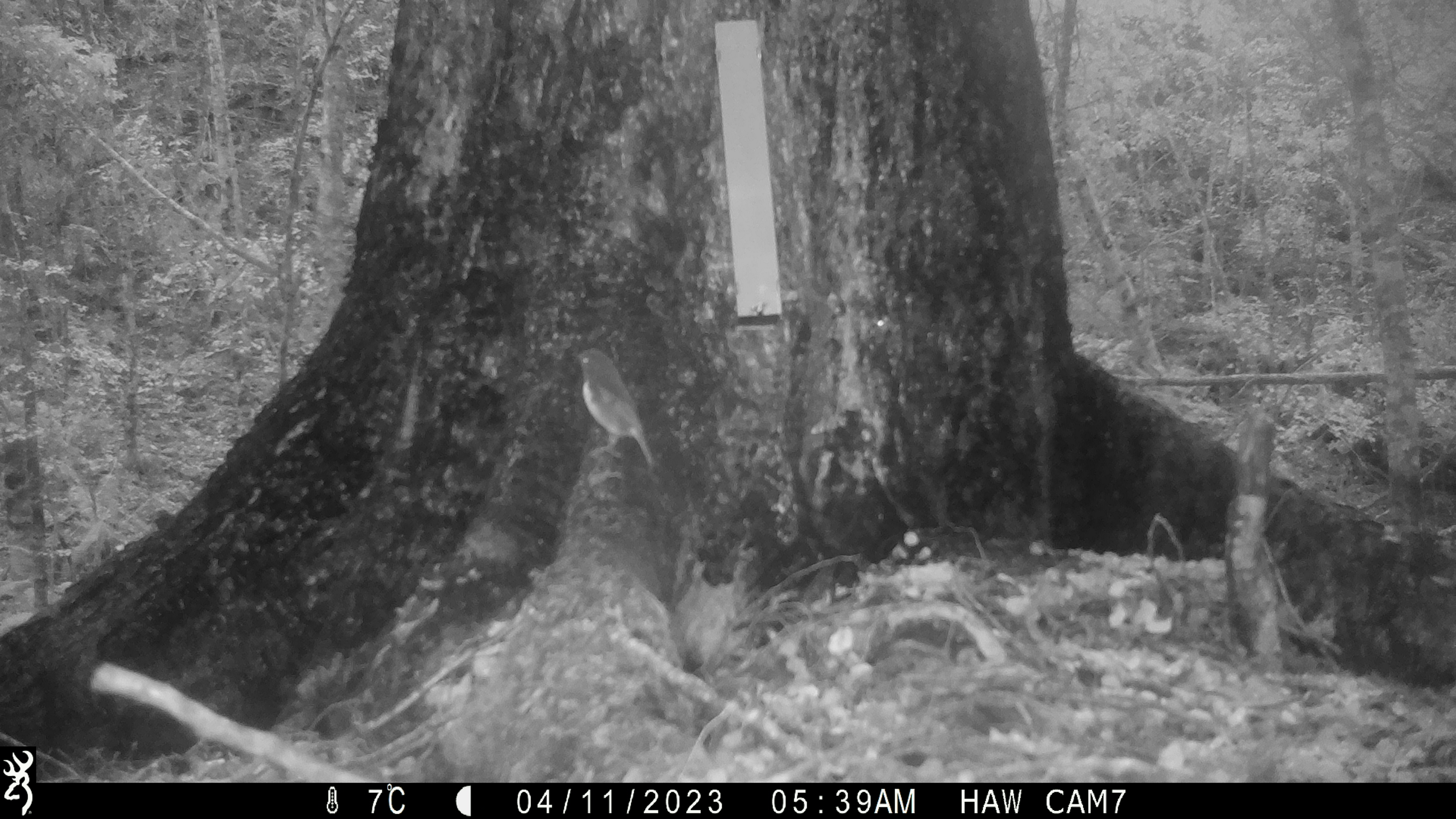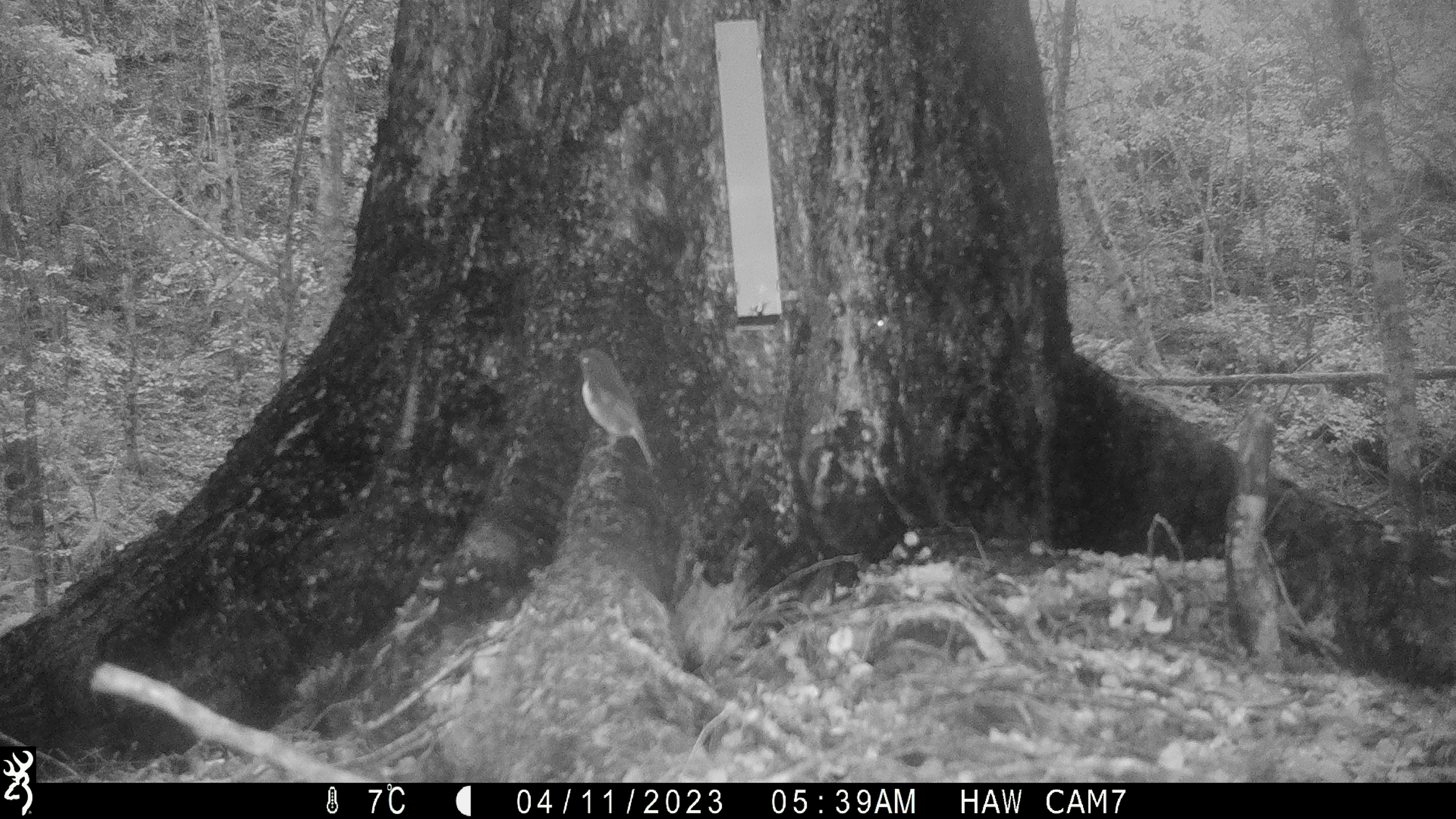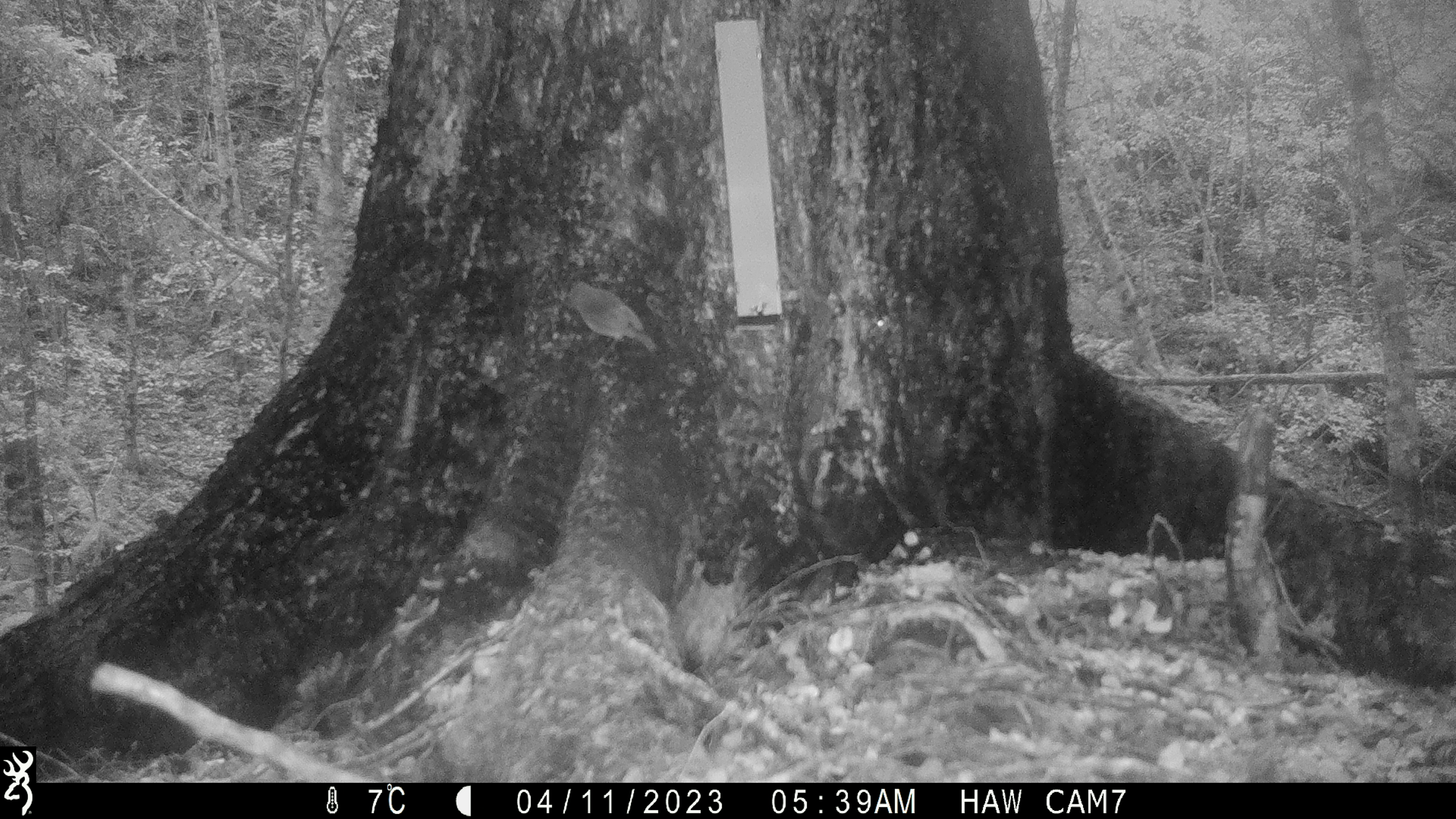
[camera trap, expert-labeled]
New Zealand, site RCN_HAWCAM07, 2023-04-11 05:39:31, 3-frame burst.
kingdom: Animalia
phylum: Chordata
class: Aves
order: Passeriformes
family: Petroicidae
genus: Petroica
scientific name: Petroica australis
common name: new zealand robin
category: robin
Robin (new zealand robin) (Petroica australis).